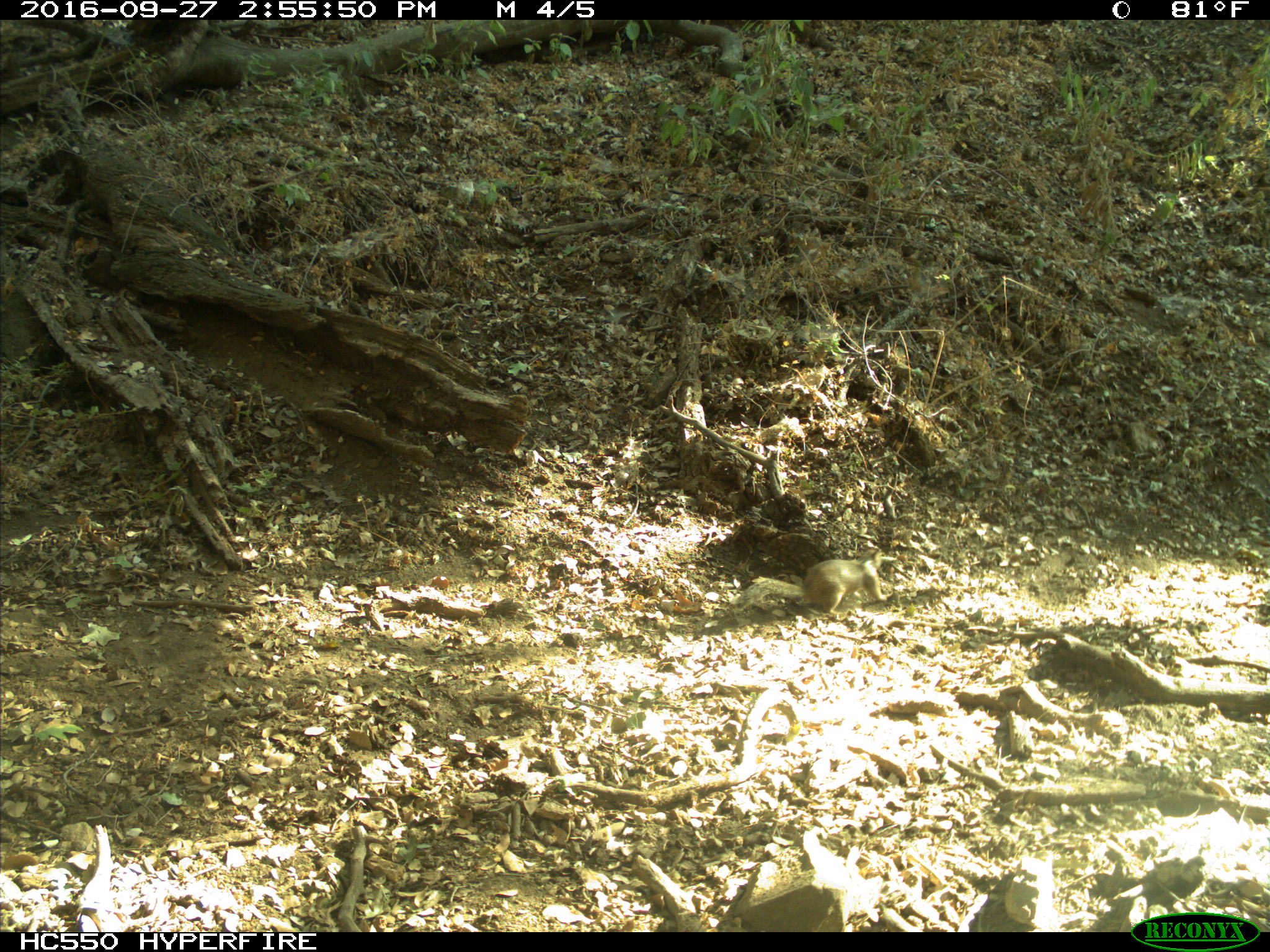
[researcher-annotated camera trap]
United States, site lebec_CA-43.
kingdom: Animalia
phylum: Chordata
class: Mammalia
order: Rodentia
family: Sciuridae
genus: Otospermophilus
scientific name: Otospermophilus beecheyi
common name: california ground squirrel